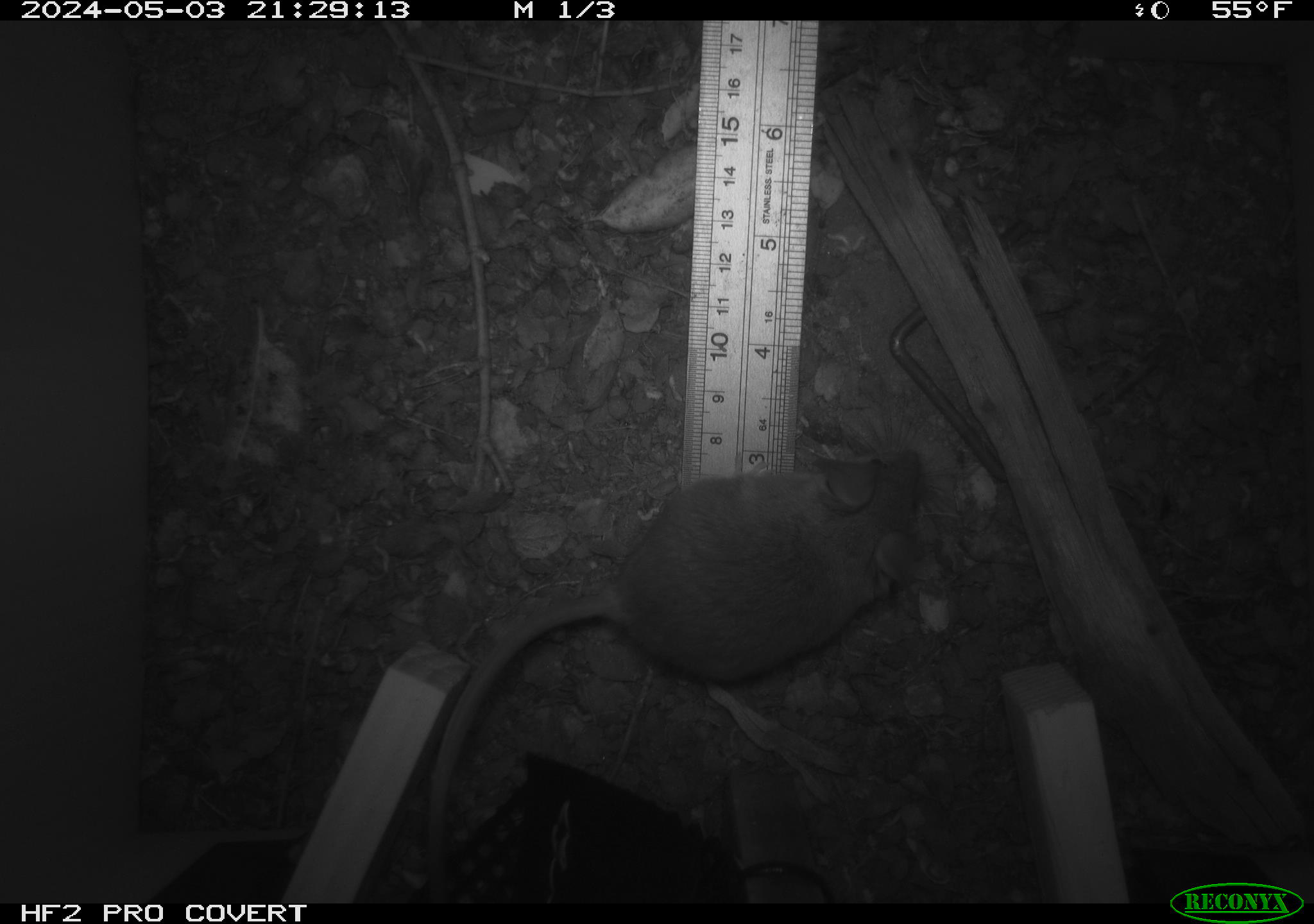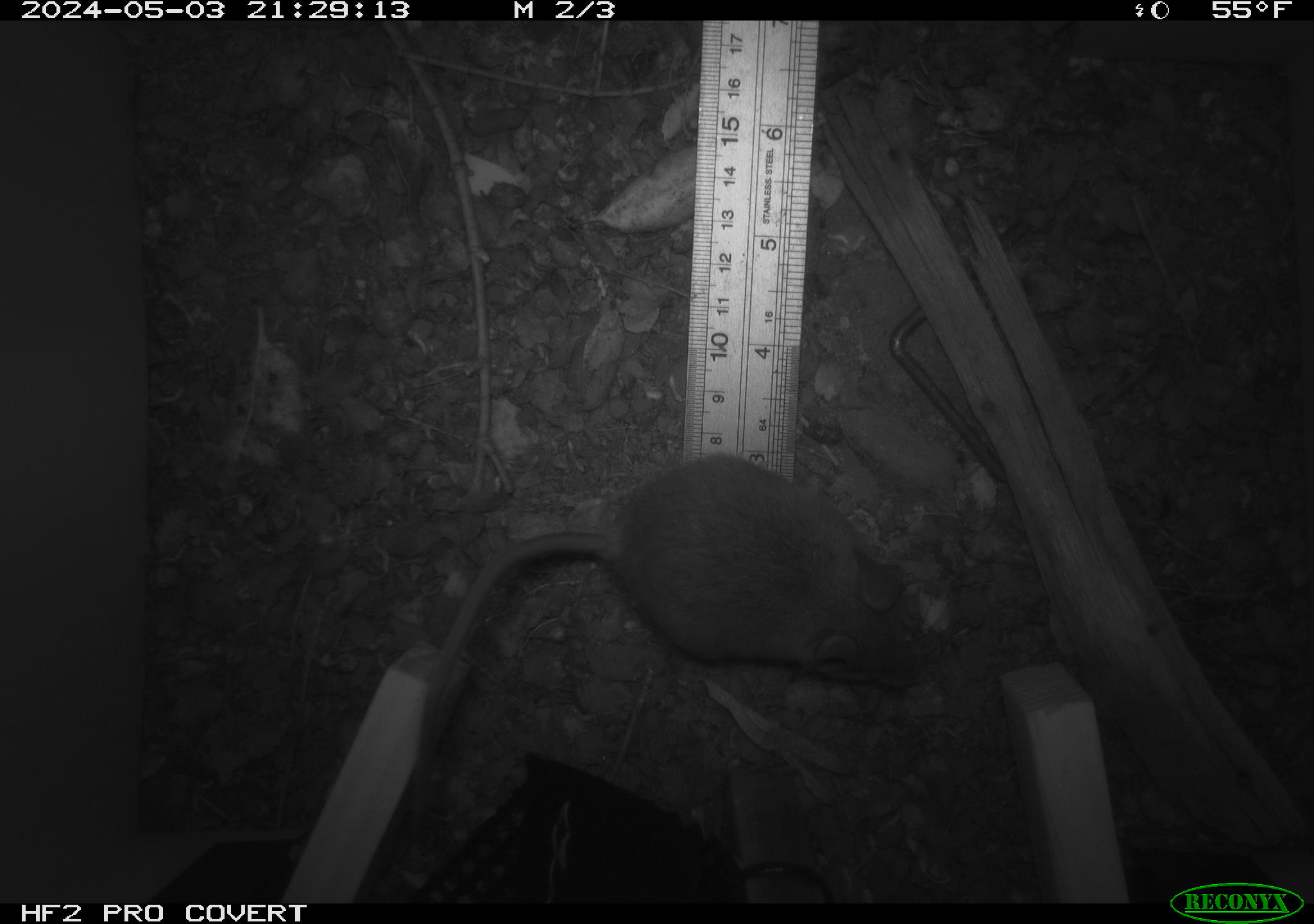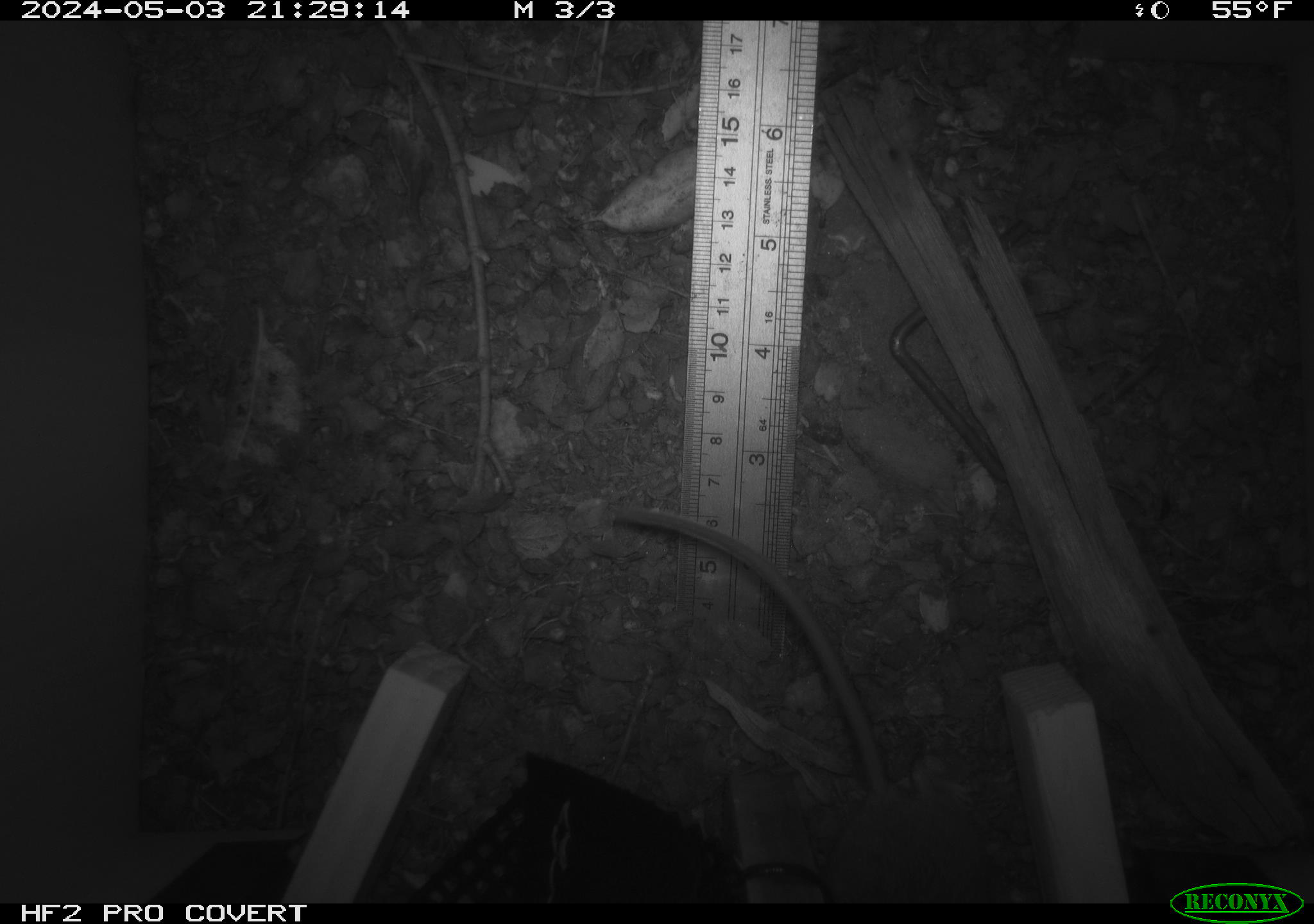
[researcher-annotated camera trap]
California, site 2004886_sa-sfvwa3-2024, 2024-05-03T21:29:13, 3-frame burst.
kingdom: Animalia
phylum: Chordata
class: Mammalia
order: Rodentia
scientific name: Rodentia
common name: mouse species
Mouse species (Rodentia).